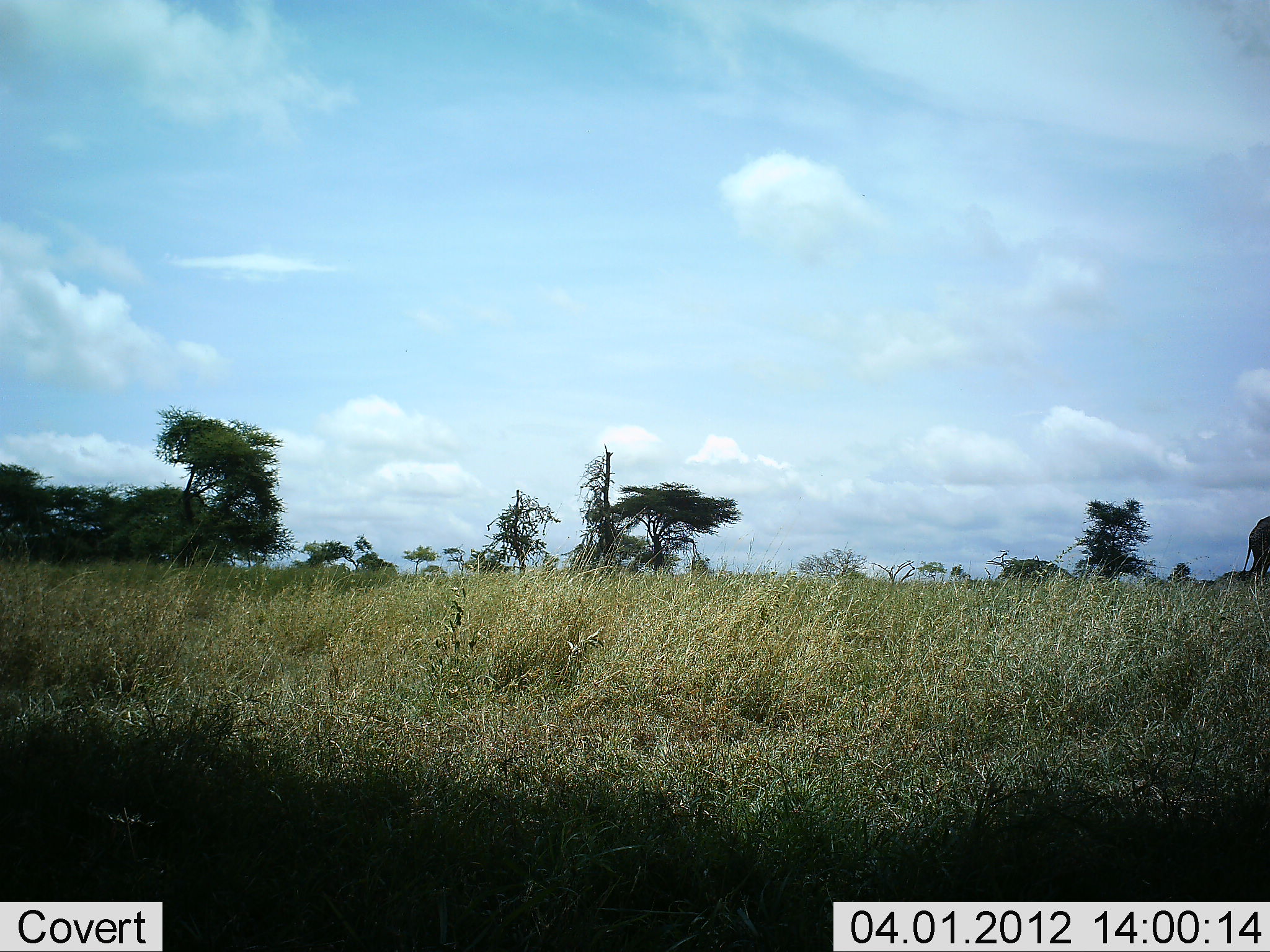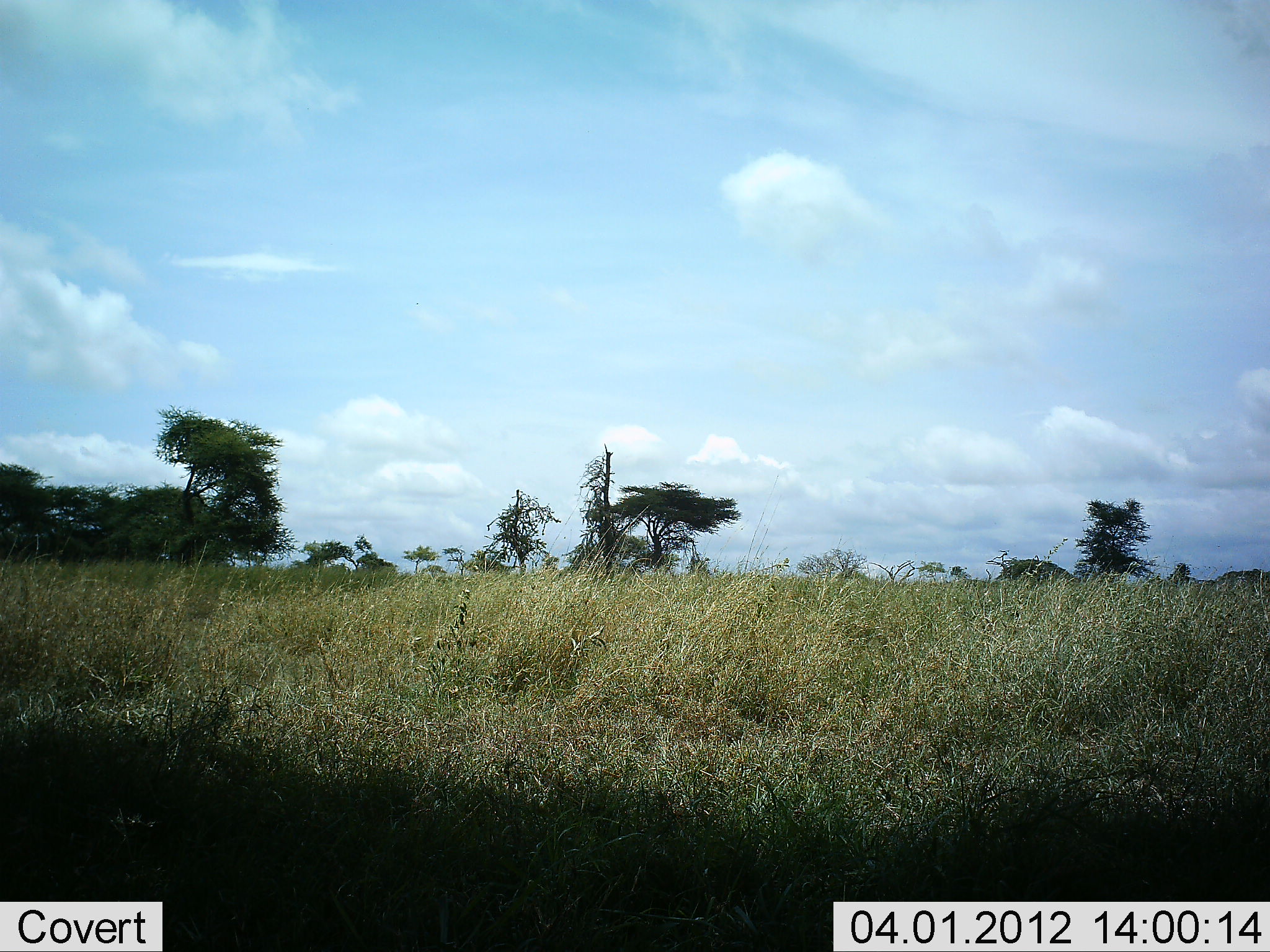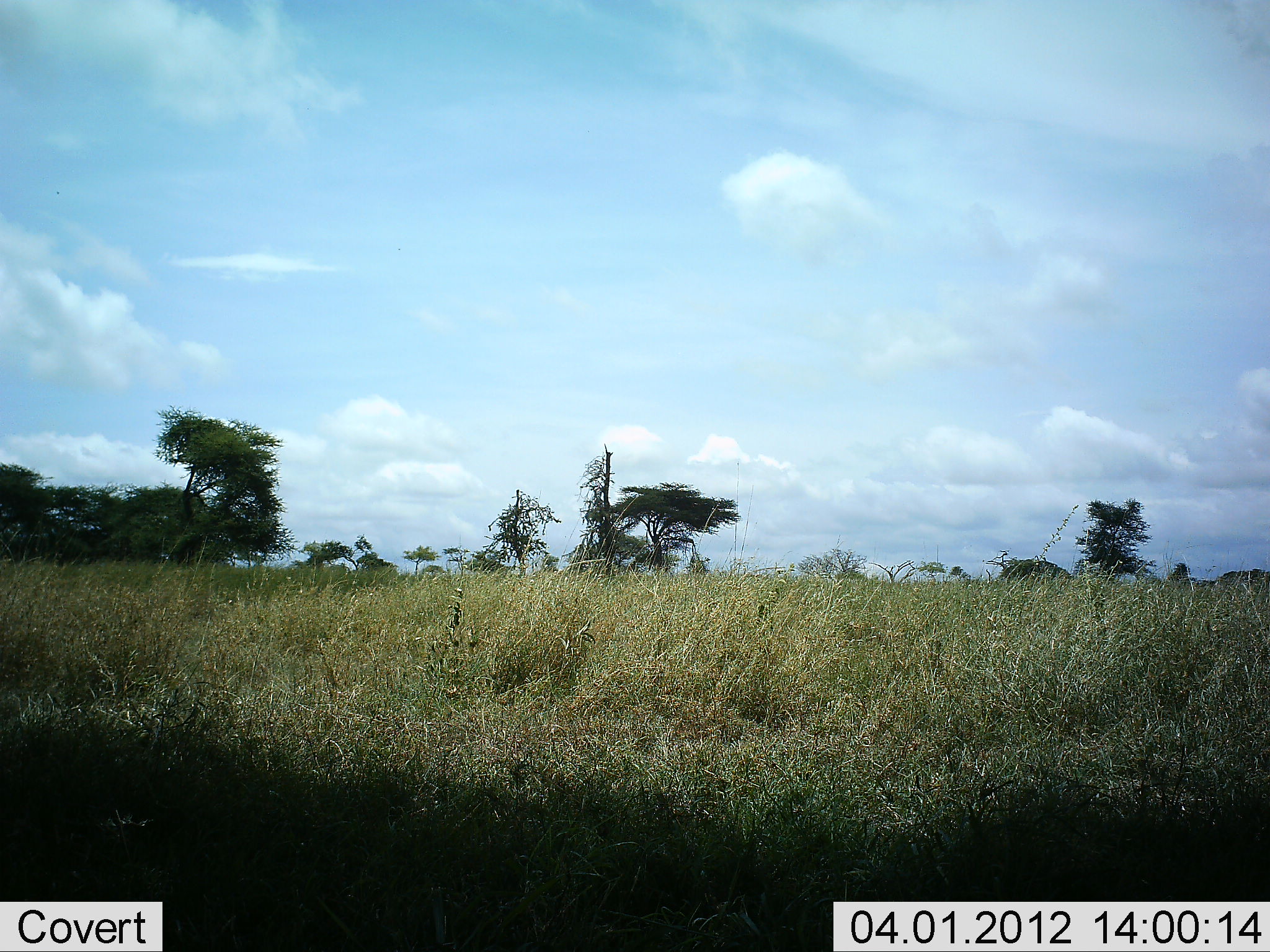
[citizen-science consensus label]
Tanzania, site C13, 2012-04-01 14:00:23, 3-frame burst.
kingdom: Animalia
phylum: Chordata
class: Mammalia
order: Proboscidea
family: Elephantidae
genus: Loxodonta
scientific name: Loxodonta africana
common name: african bush elephant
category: elephant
Elephant (african bush elephant) (Loxodonta africana), count 1. Behavior (volunteer vote fractions): standing 0%, resting 0%, moving 100%, interacting 0%. Young present (vote fraction): 0%. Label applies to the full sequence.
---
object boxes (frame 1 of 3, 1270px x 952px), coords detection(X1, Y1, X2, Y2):
animal: detection(1242, 513, 1270, 579)